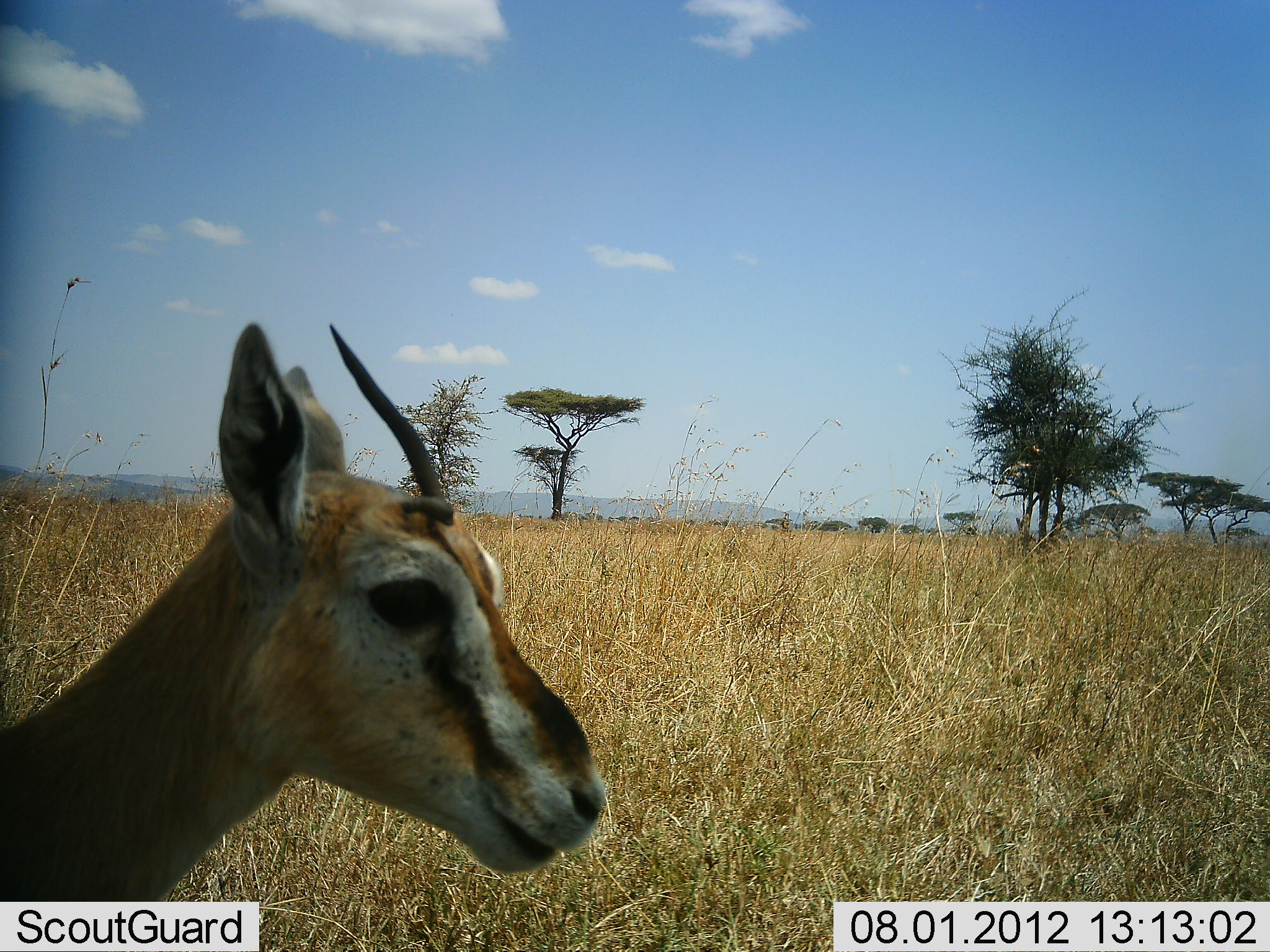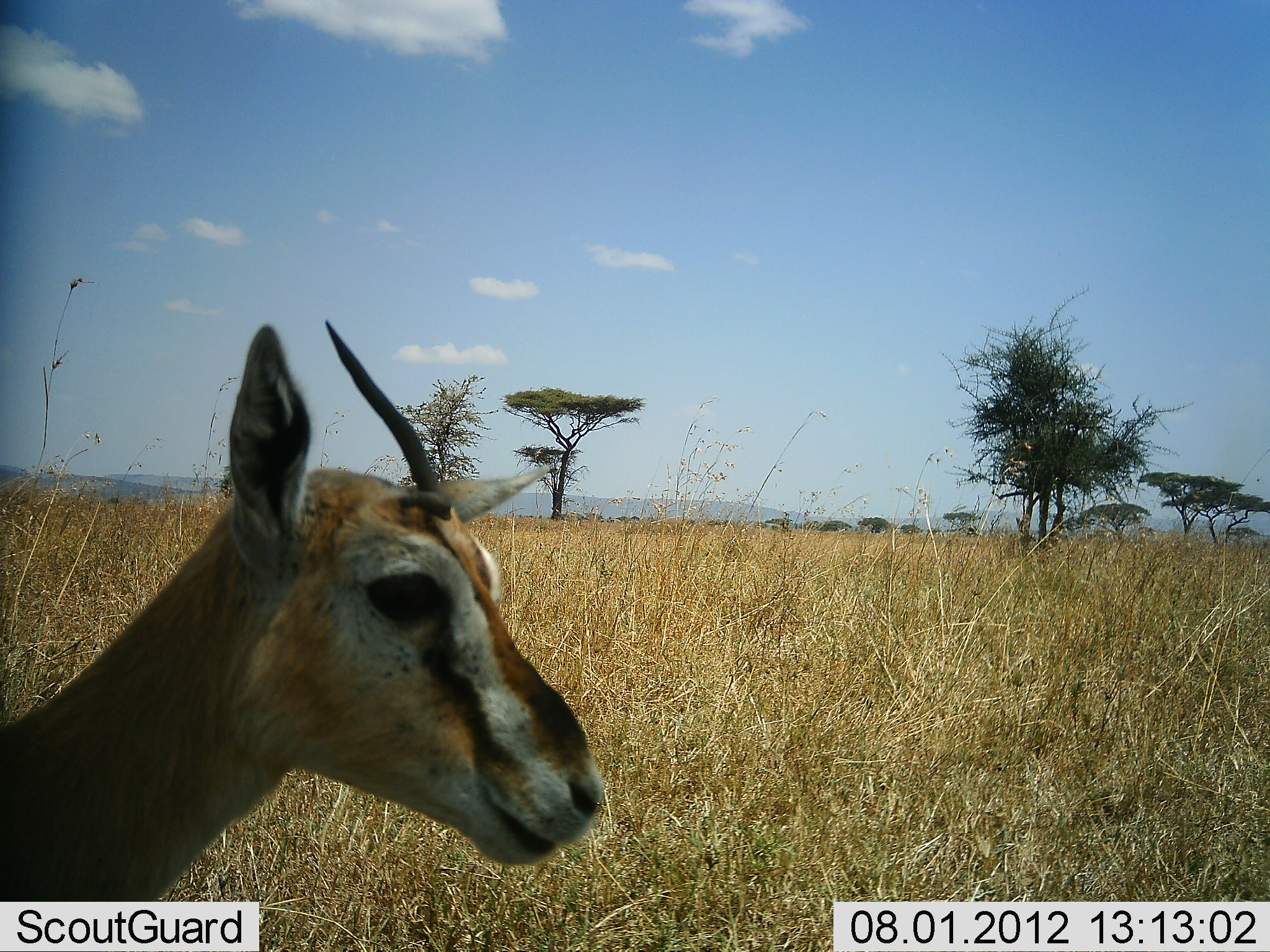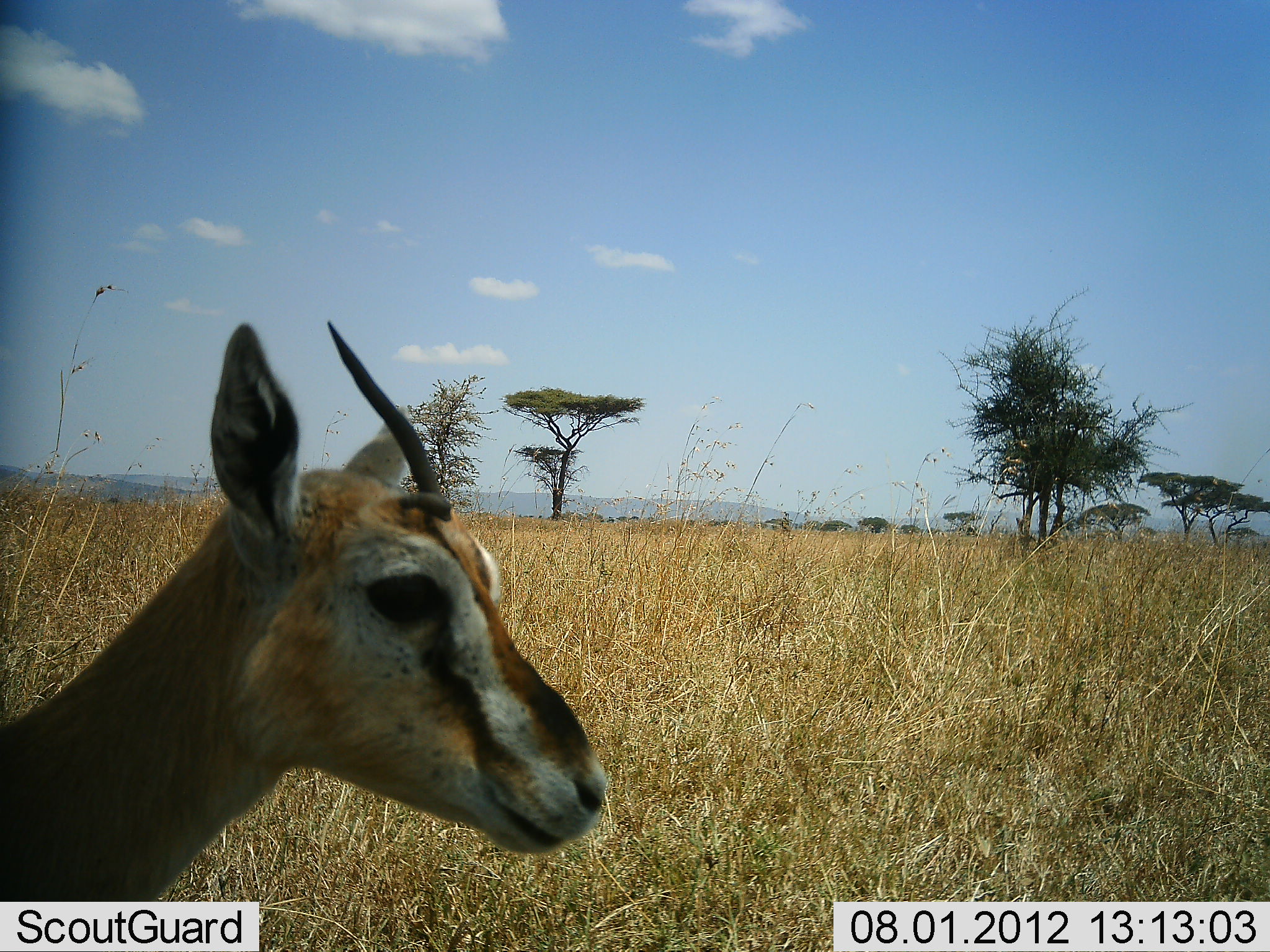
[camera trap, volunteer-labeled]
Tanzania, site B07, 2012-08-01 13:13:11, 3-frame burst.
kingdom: Animalia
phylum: Chordata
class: Mammalia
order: Artiodactyla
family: Bovidae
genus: Eudorcas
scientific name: Eudorcas thomsonii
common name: thomson's gazelle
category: gazellethomsons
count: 1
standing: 90%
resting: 0%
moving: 10%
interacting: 0%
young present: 10%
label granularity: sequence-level